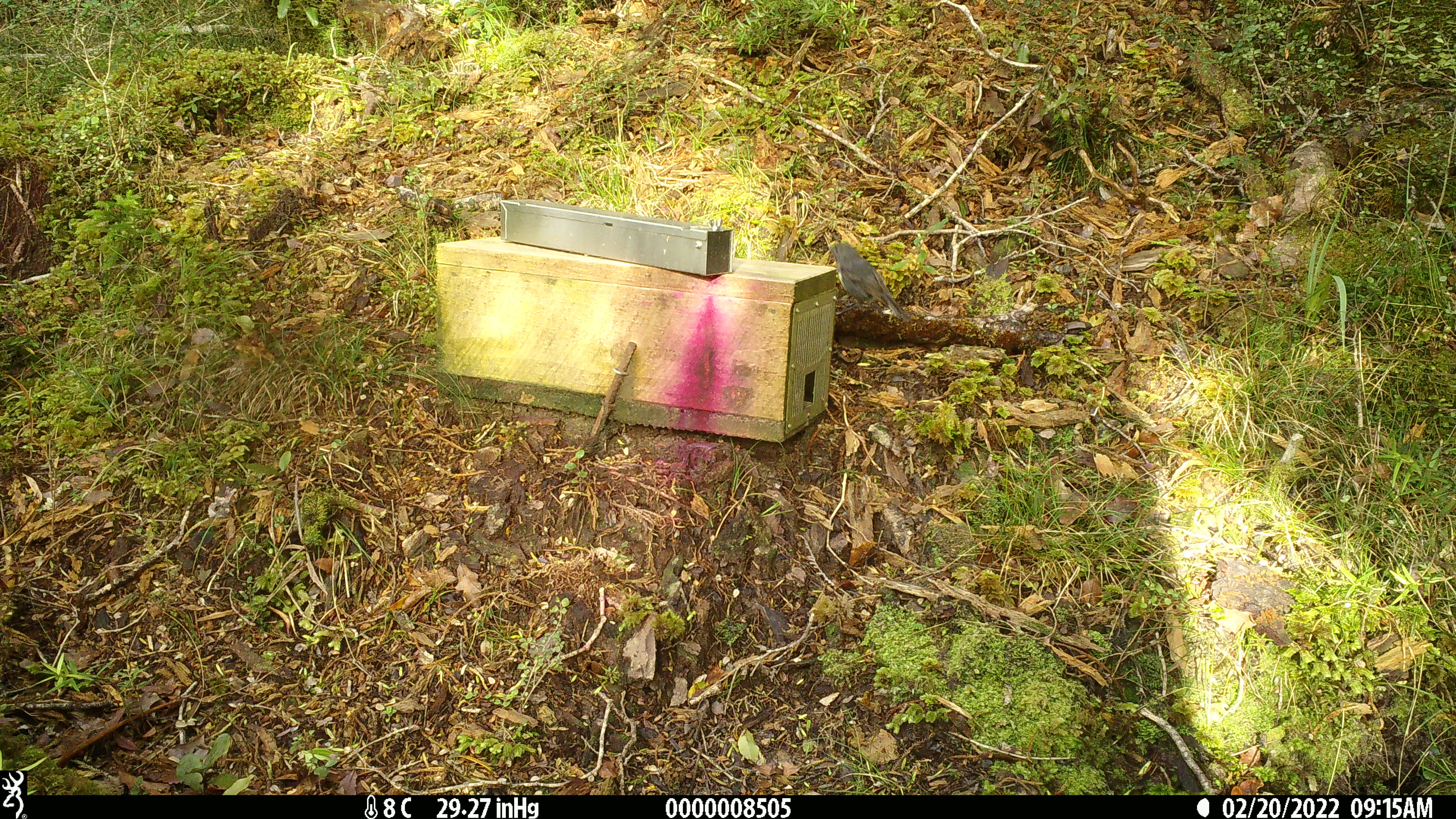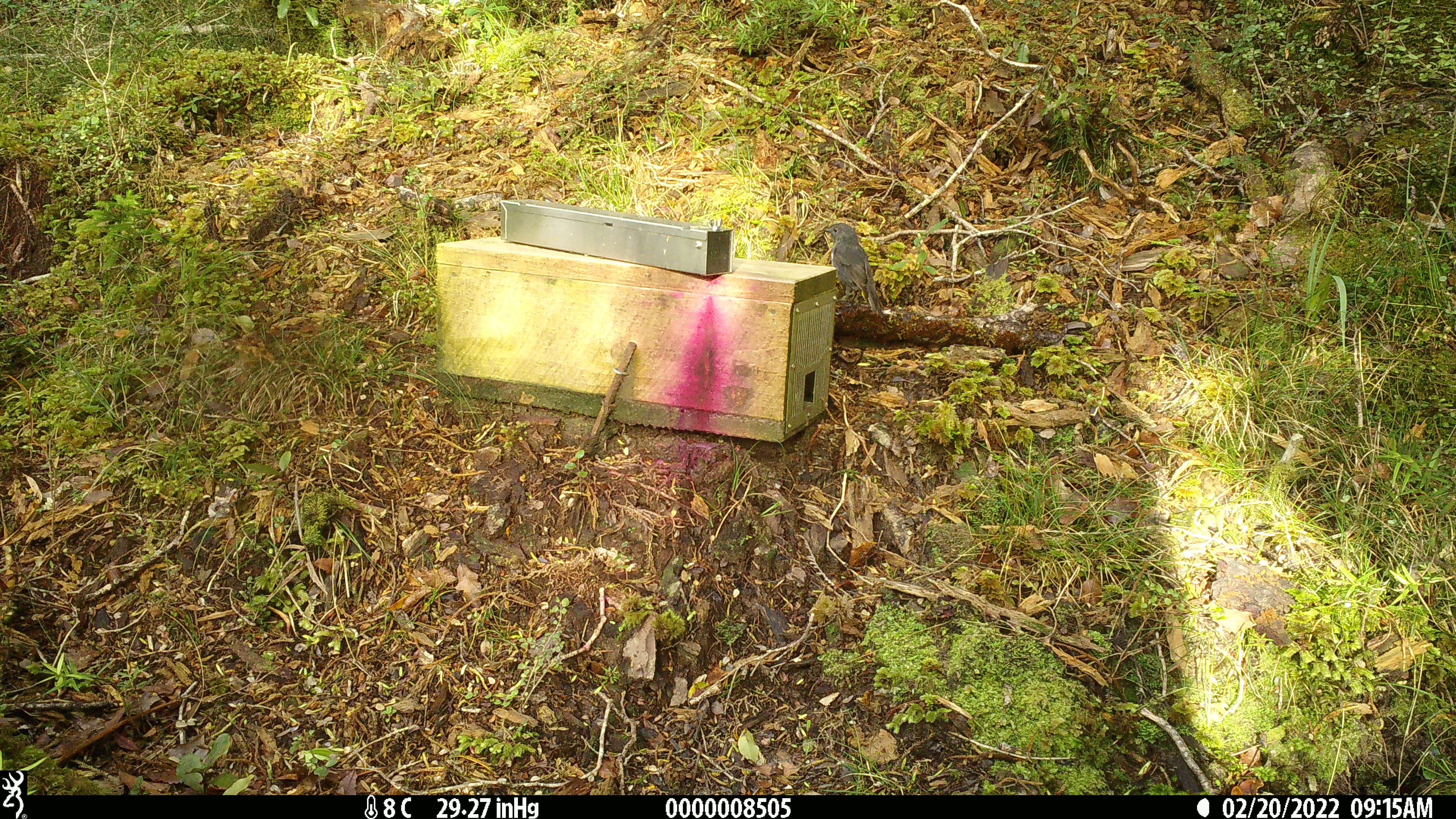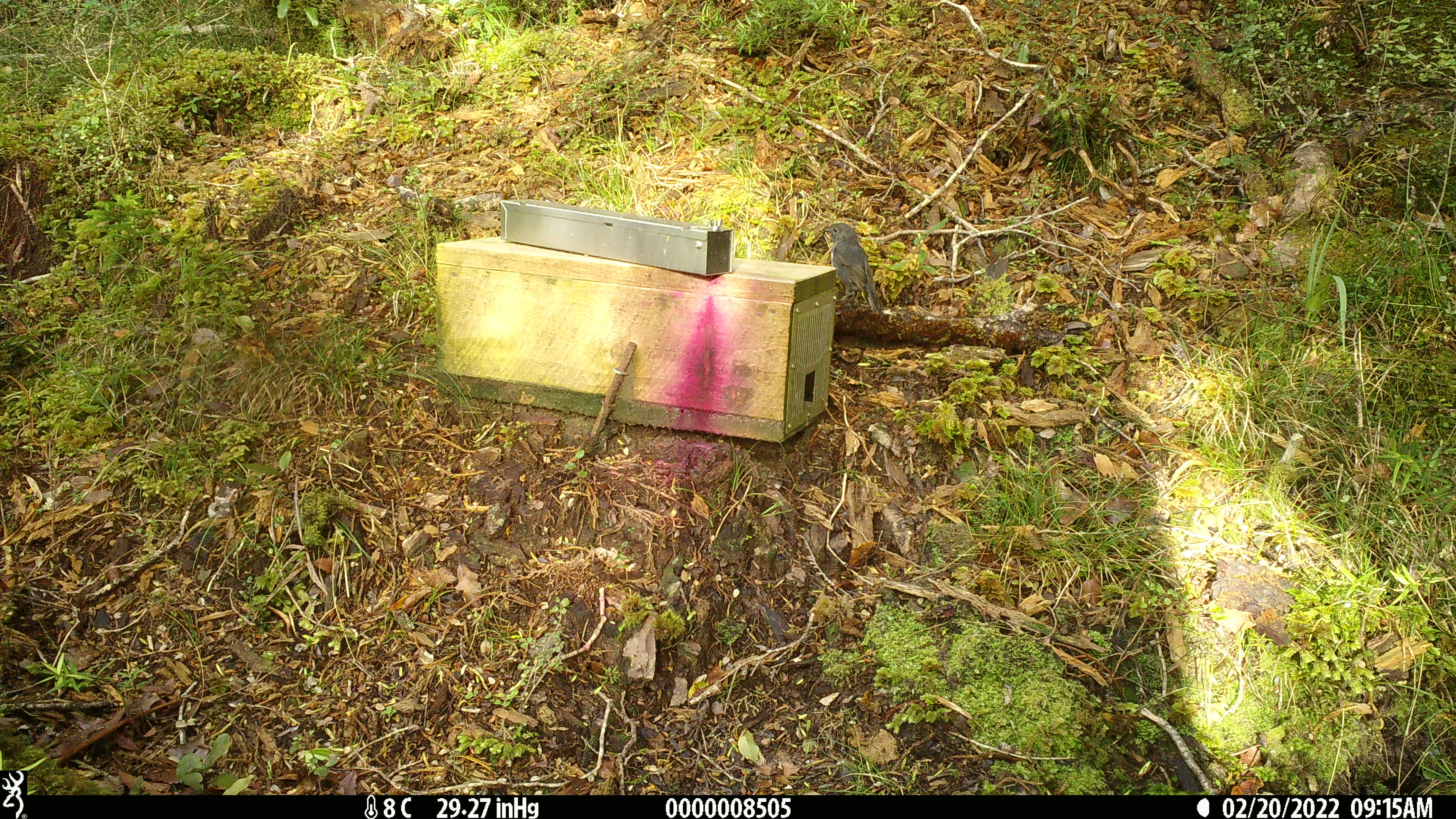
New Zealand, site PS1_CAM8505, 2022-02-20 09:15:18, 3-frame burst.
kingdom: Animalia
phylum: Chordata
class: Aves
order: Passeriformes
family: Petroicidae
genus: Petroica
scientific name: Petroica australis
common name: new zealand robin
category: robin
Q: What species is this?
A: Robin (new zealand robin) (Petroica australis).